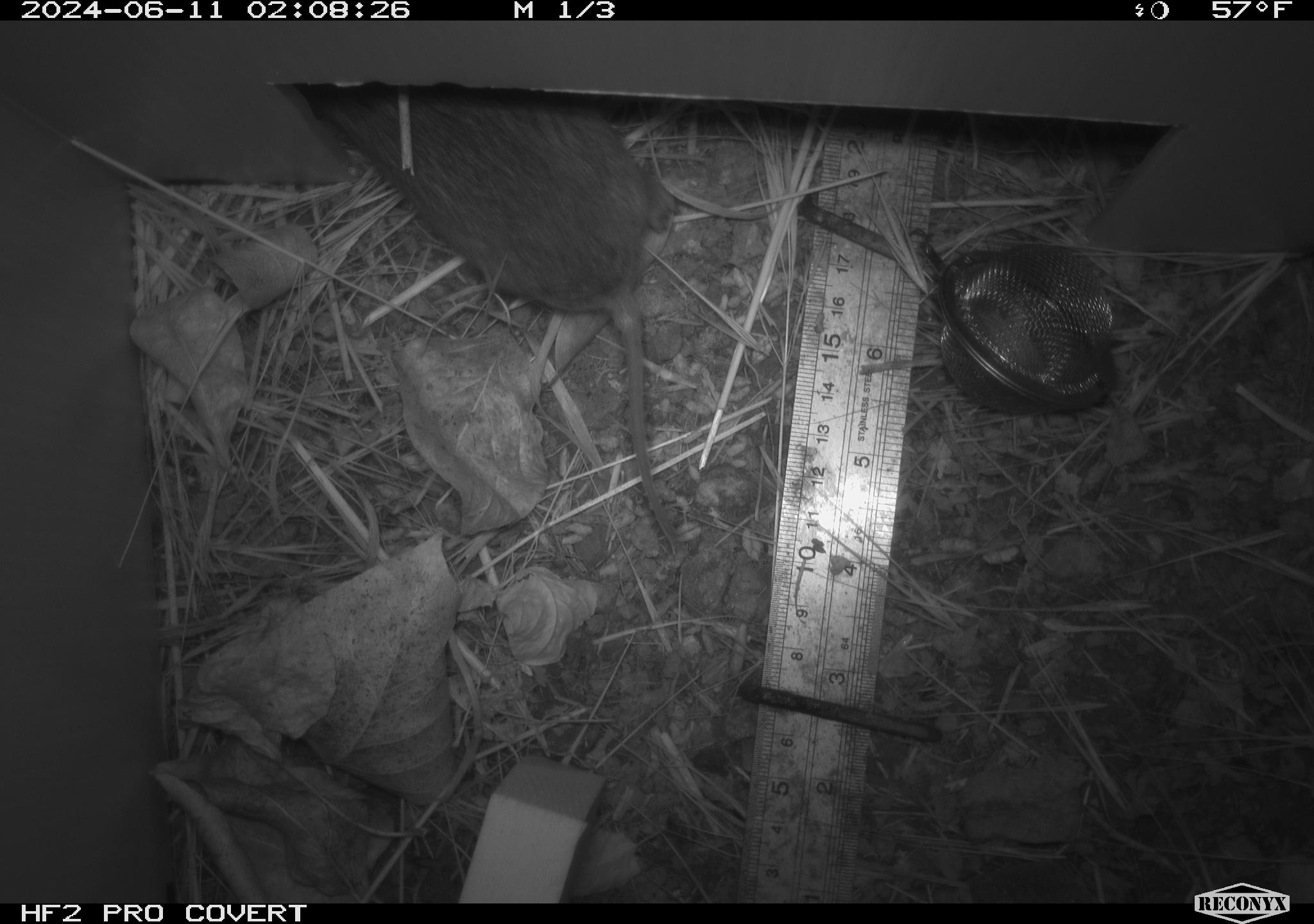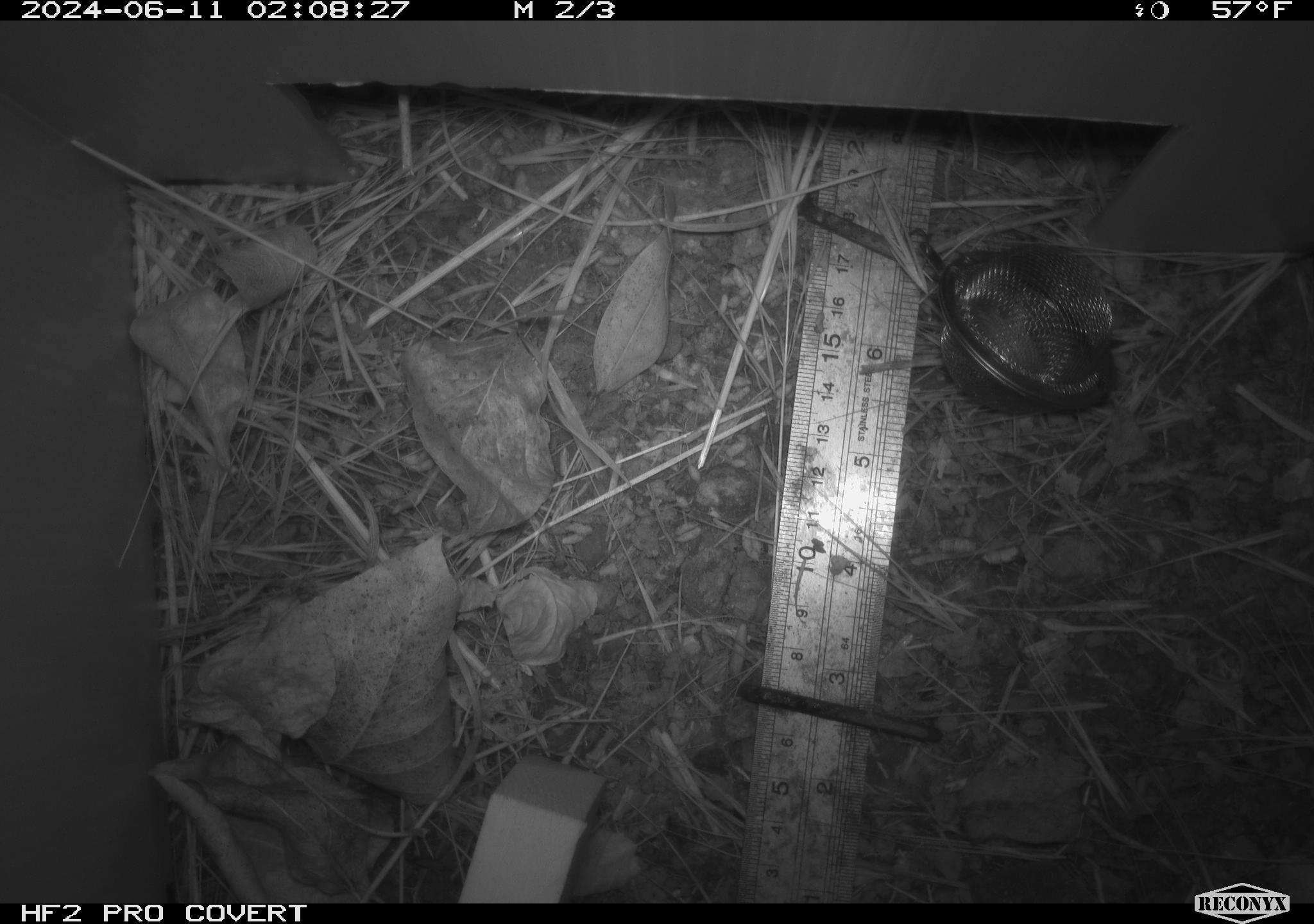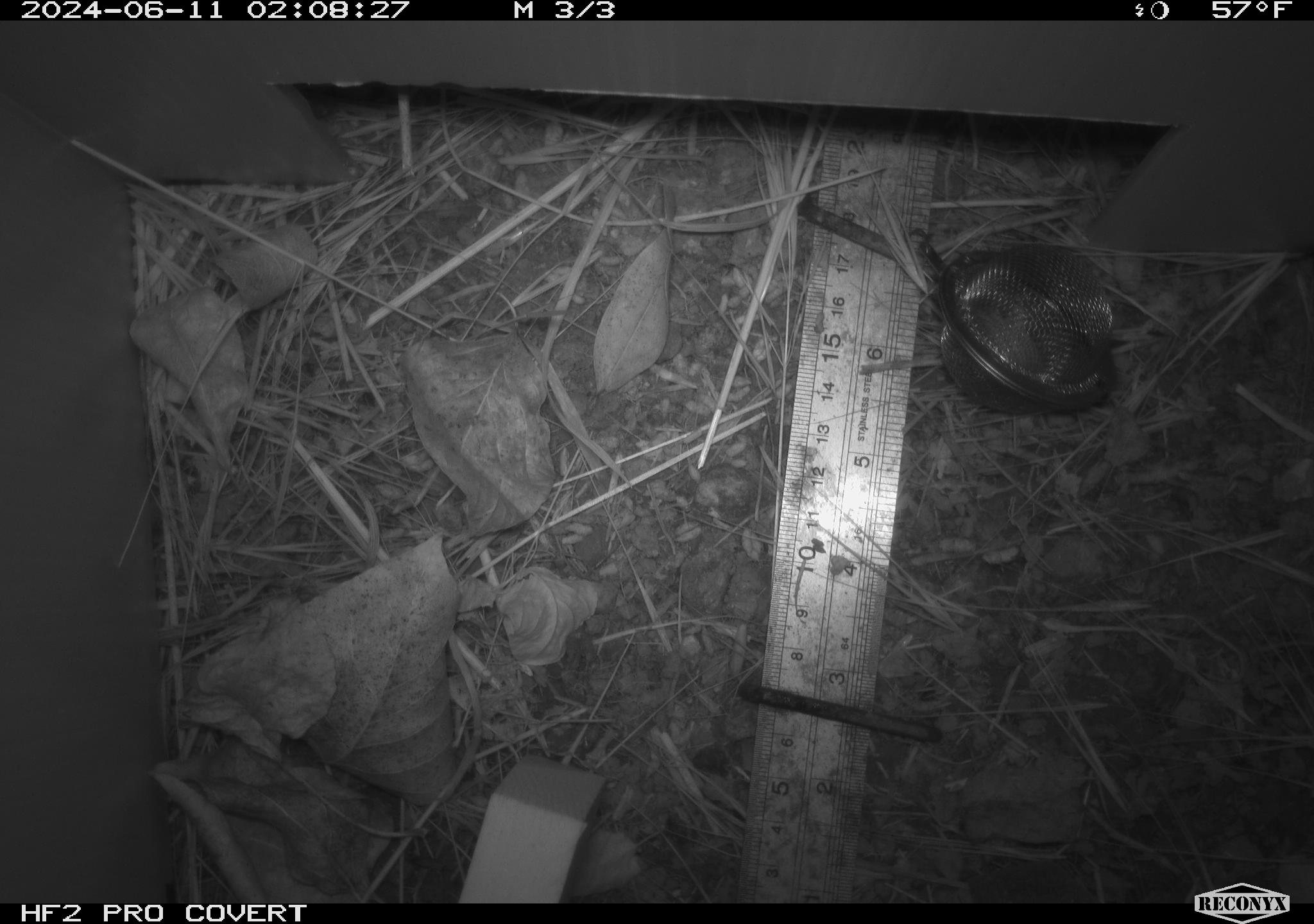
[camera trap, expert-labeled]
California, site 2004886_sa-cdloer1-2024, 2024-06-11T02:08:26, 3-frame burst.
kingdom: Animalia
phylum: Chordata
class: Mammalia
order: Rodentia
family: Cricetidae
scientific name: Arvicolinae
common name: voles, lemmings, and muskrats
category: arvicolinae subfamily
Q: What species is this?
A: Arvicolinae subfamily (voles, lemmings, and muskrats) (Arvicolinae).